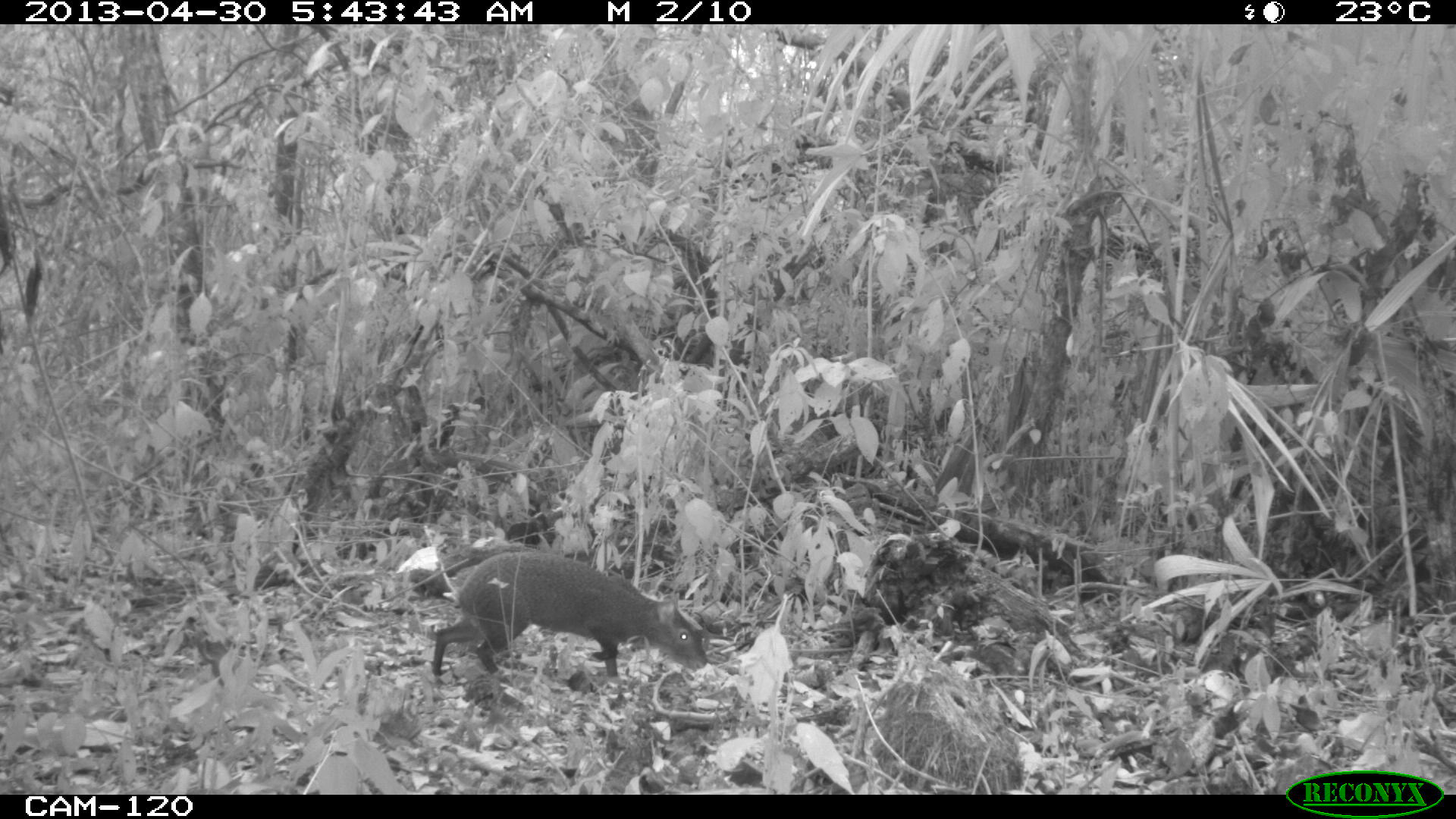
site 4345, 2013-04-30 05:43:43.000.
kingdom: Animalia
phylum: Chordata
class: Mammalia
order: Rodentia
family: Dasyproctidae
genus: Dasyprocta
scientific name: Dasyprocta punctata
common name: central american agouti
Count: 1.